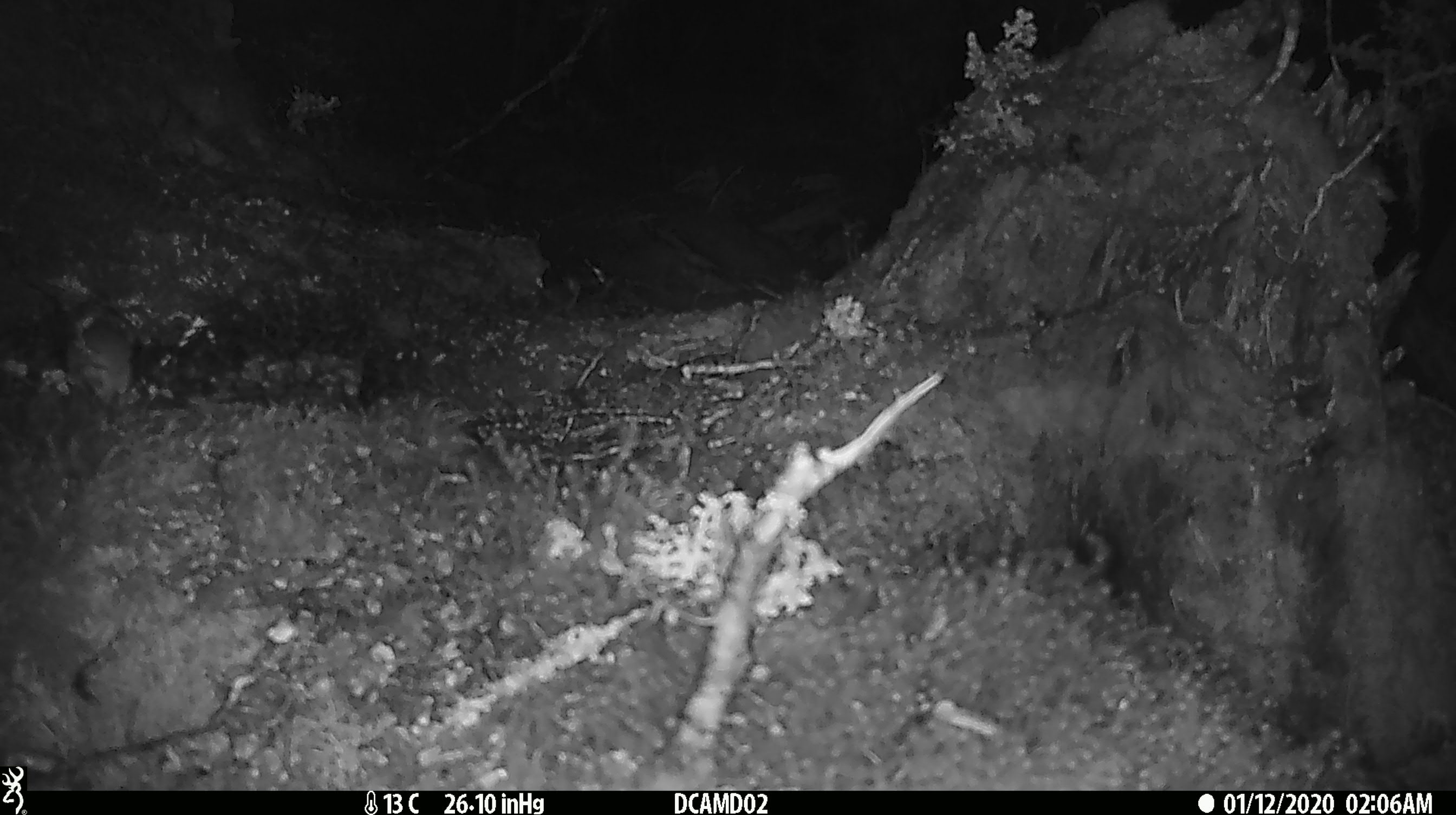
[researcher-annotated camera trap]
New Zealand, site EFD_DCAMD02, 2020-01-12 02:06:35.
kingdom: Animalia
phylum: Chordata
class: Mammalia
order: Rodentia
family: Muridae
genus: Mus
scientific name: Mus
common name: mouse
Mouse (Mus).